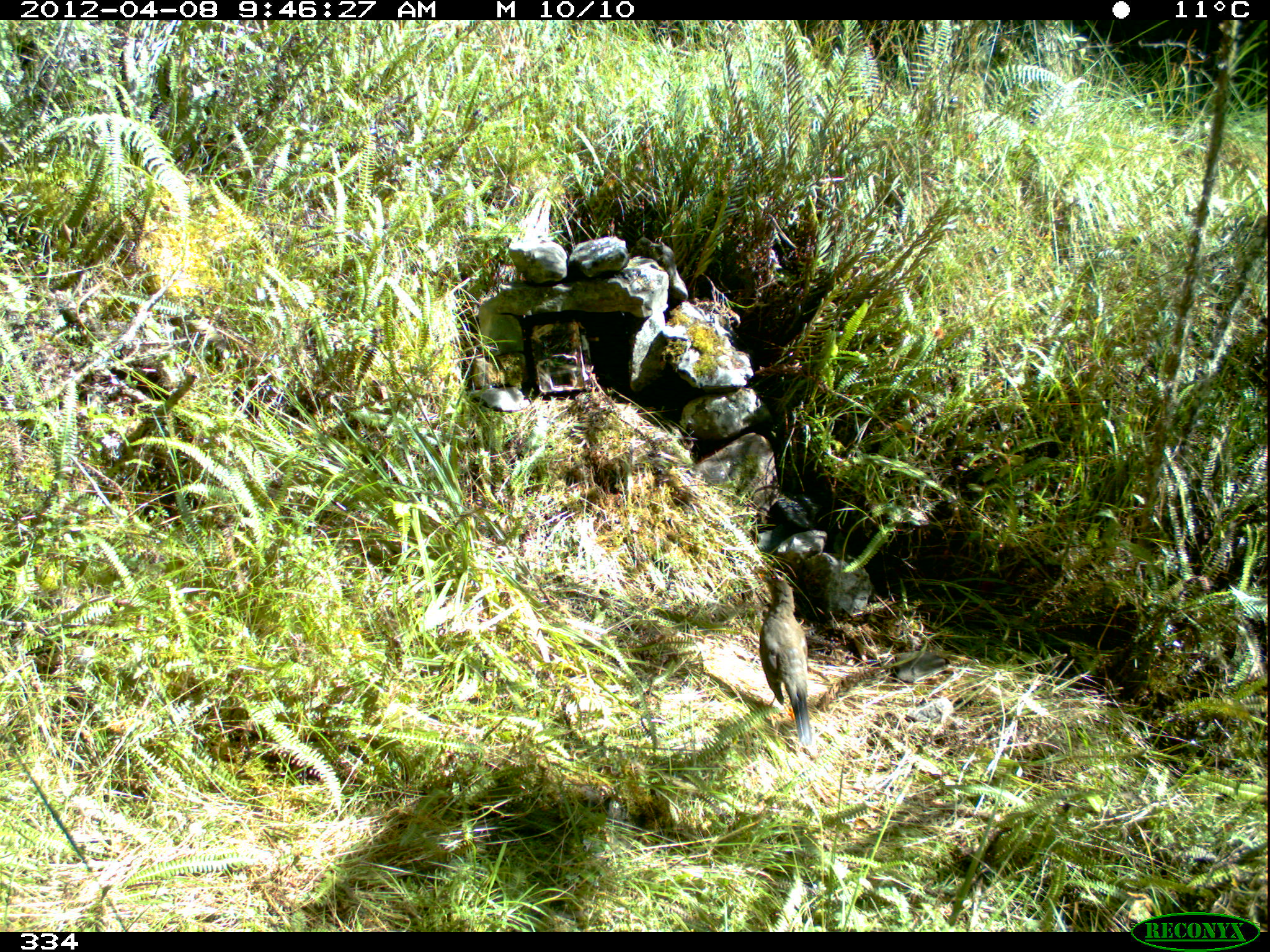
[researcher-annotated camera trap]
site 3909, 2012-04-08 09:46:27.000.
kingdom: Animalia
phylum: Chordata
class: Aves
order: Passeriformes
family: Turdidae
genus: Turdus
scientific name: Turdus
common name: true thrushes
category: turdus sp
Turdus sp (true thrushes) (Turdus).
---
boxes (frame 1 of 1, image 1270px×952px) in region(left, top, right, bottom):
turdus sp: region(757, 574, 811, 744)